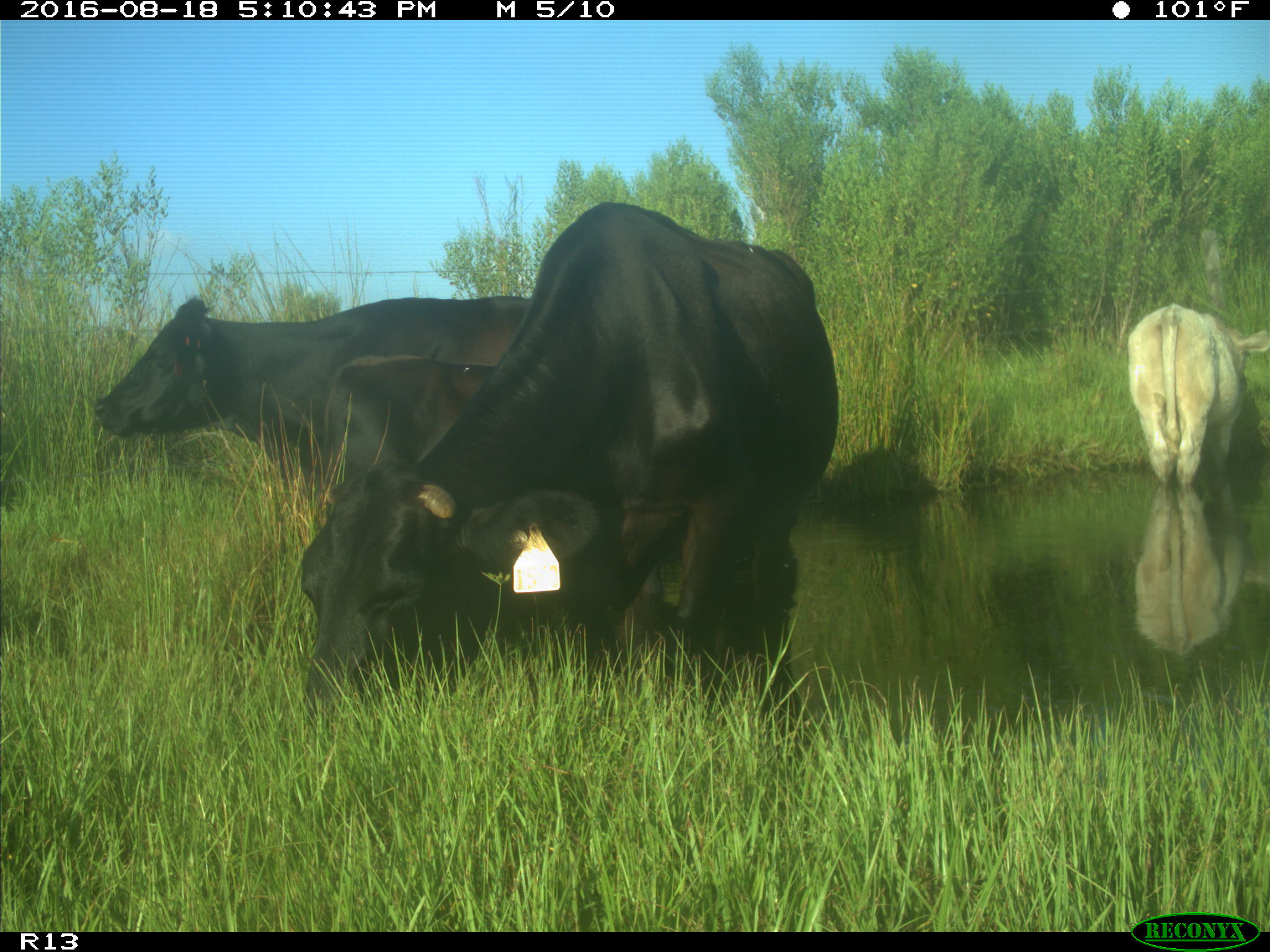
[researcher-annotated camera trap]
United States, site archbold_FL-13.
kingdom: Animalia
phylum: Chordata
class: Mammalia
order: Artiodactyla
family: Bovidae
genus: Bos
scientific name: Bos taurus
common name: domestic cow